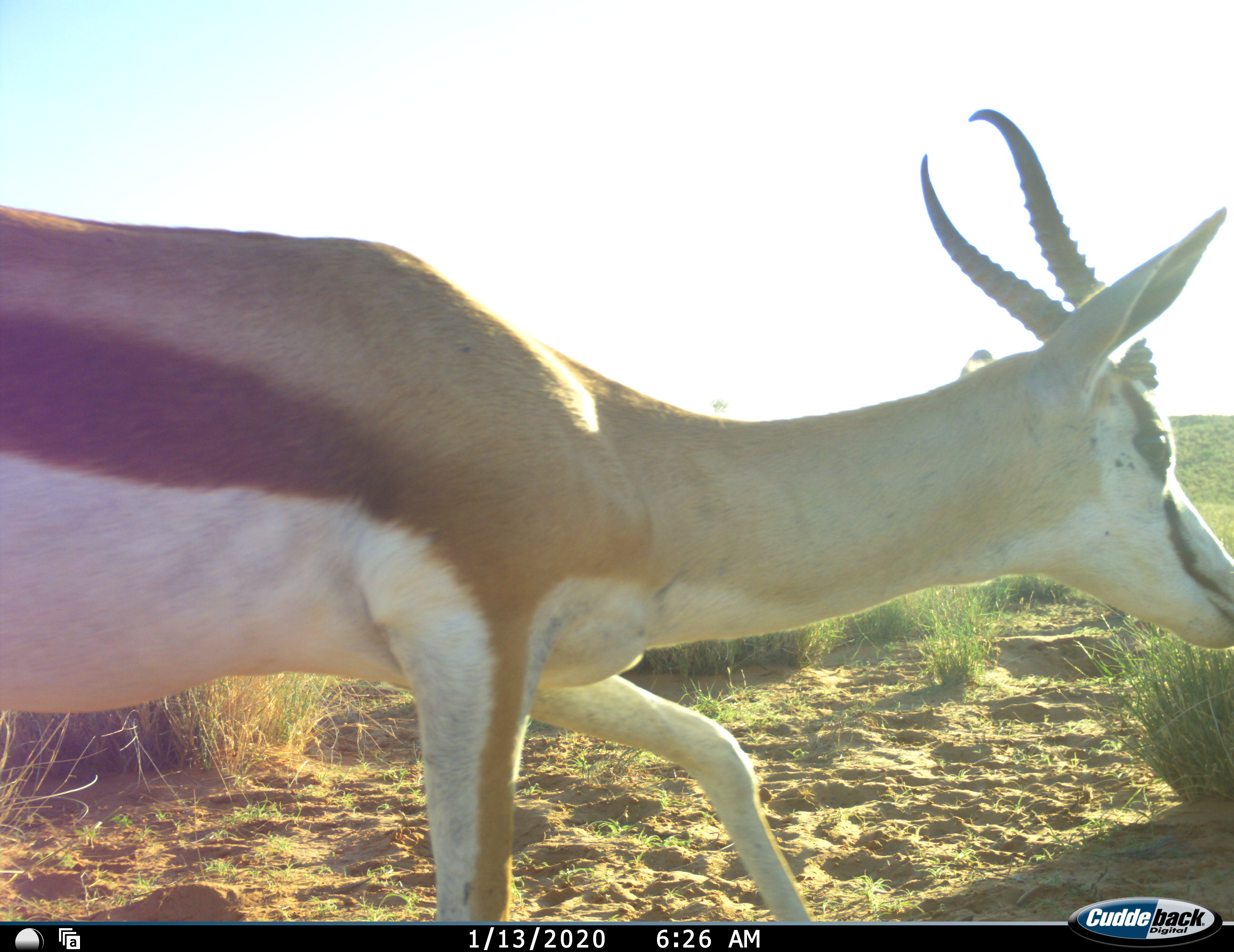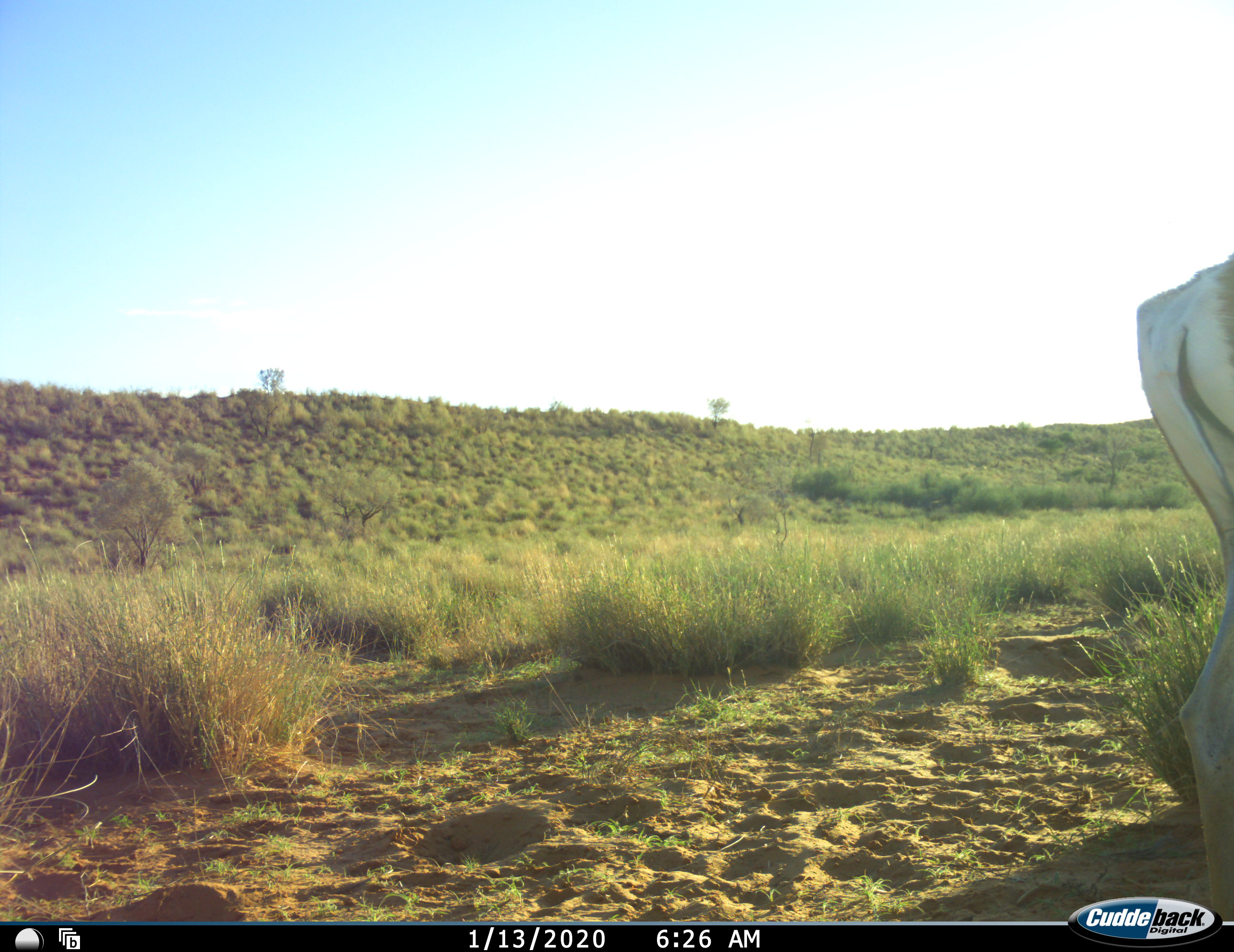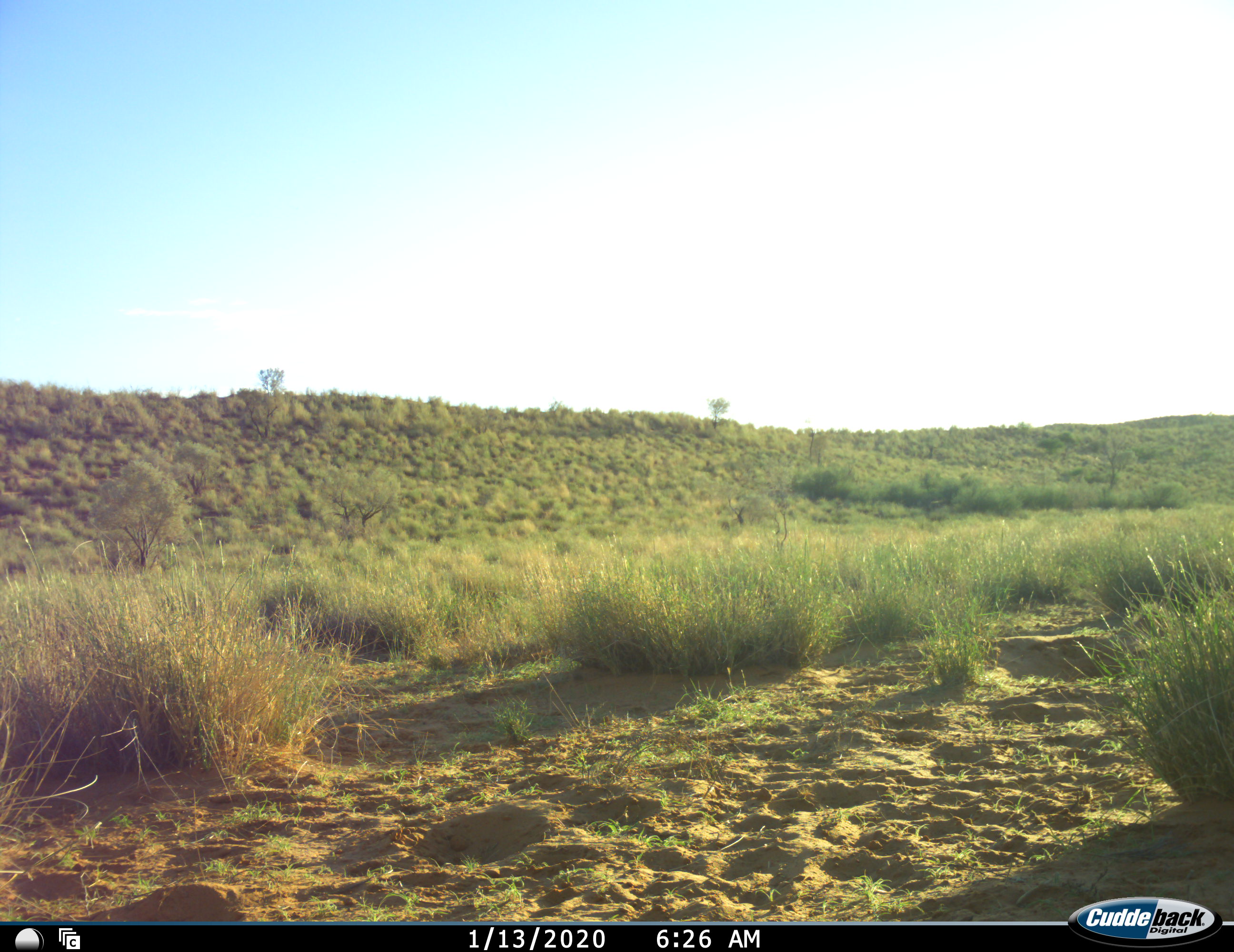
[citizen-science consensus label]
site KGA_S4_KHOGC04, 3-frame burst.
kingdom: Animalia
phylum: Chordata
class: Mammalia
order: Artiodactyla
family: Bovidae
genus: Antidorcas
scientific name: Antidorcas marsupialis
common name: springbok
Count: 1.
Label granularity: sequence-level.